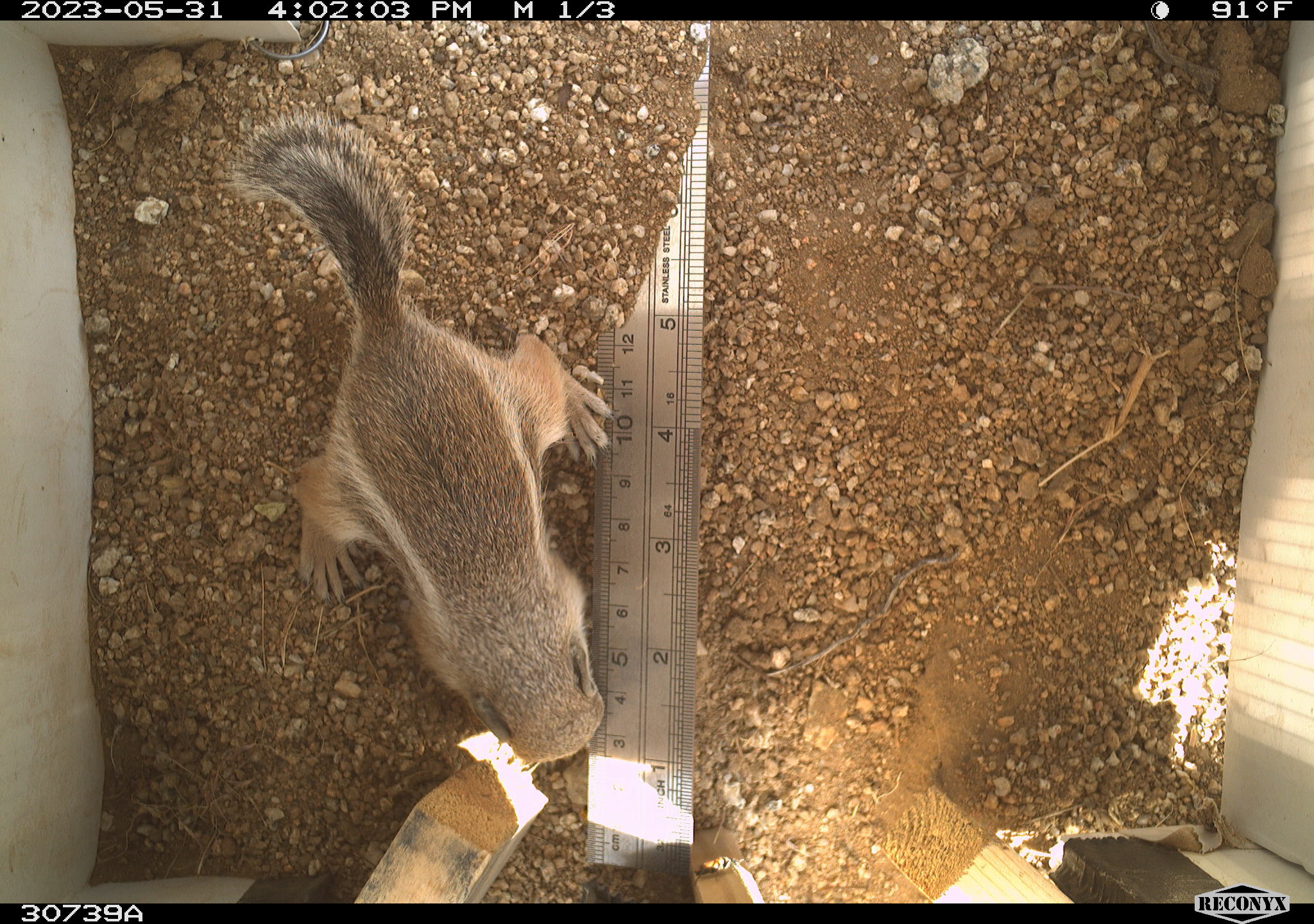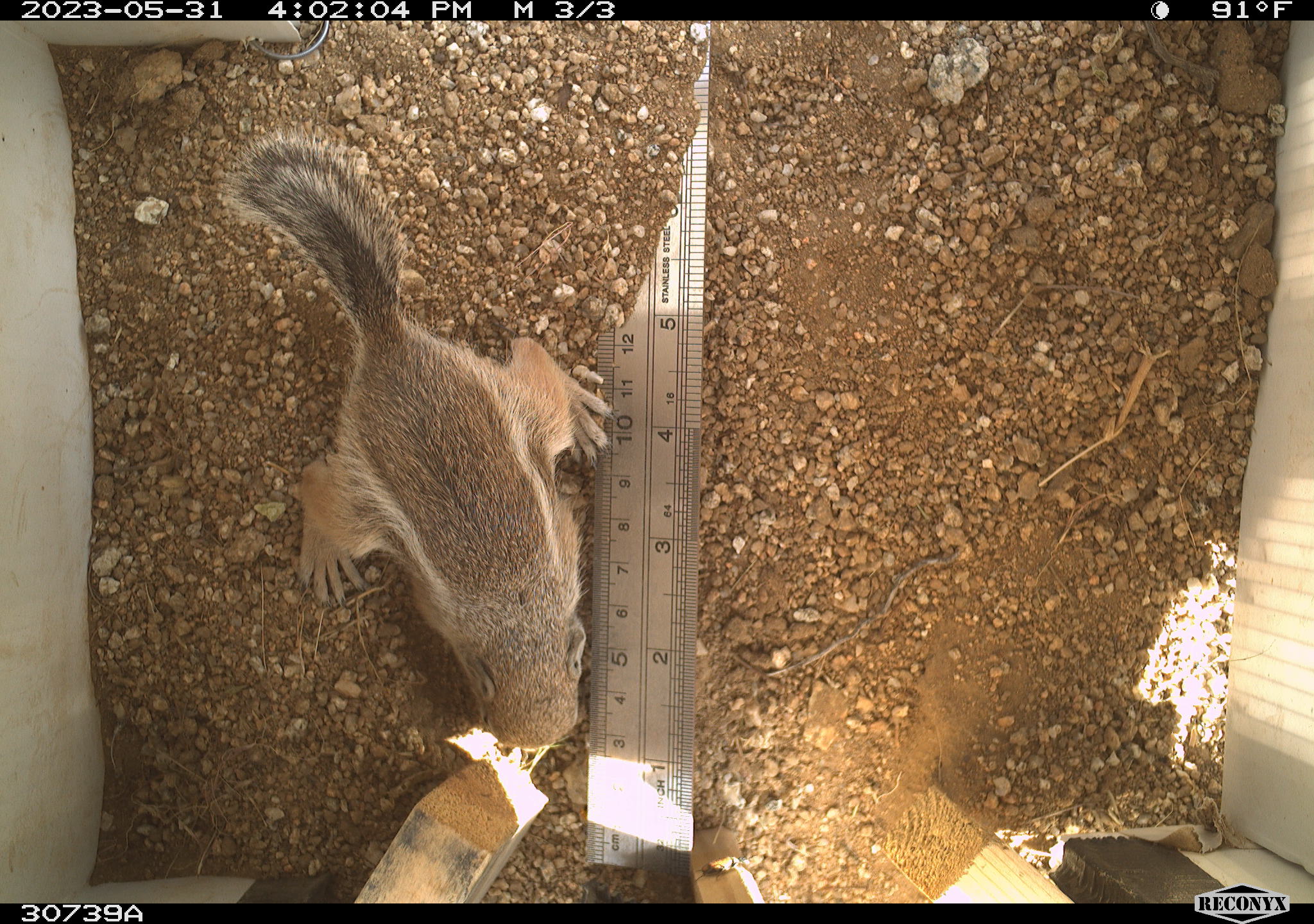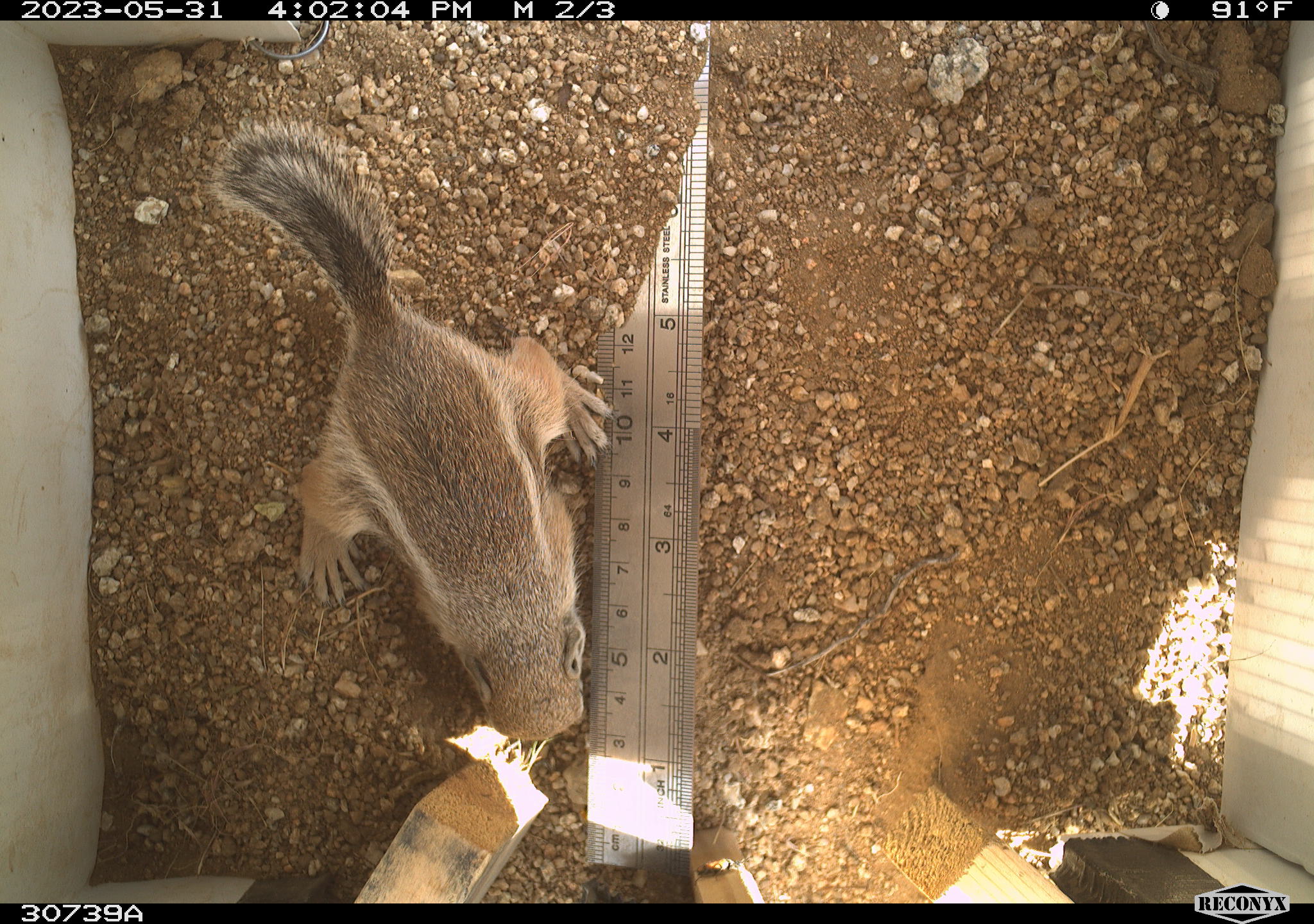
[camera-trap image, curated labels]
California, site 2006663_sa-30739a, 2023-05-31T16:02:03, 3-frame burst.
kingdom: Animalia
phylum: Chordata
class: Mammalia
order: Rodentia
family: Sciuridae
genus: Ammospermophilus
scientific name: Ammospermophilus leucurus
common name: white-tailed antelope squirrel